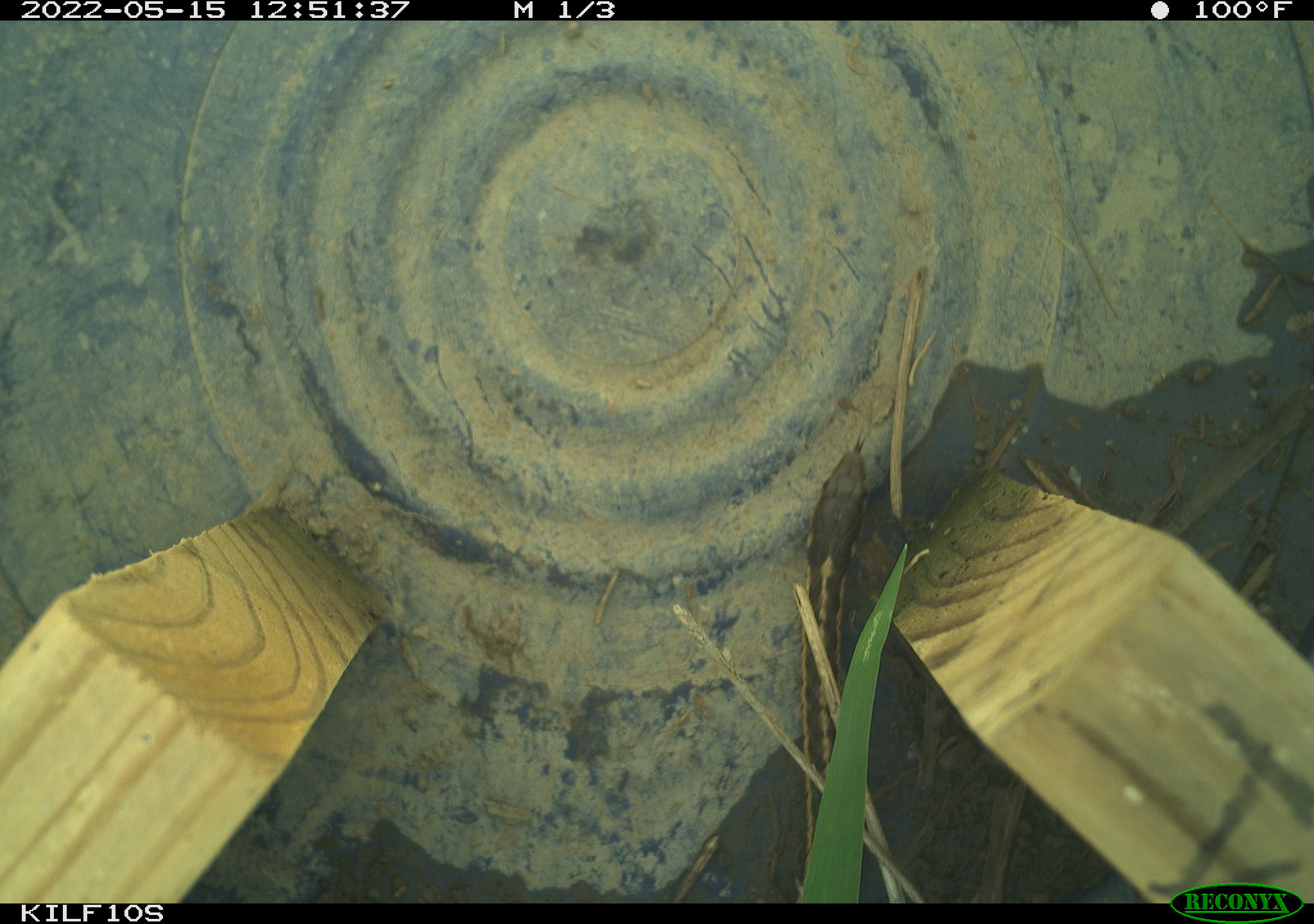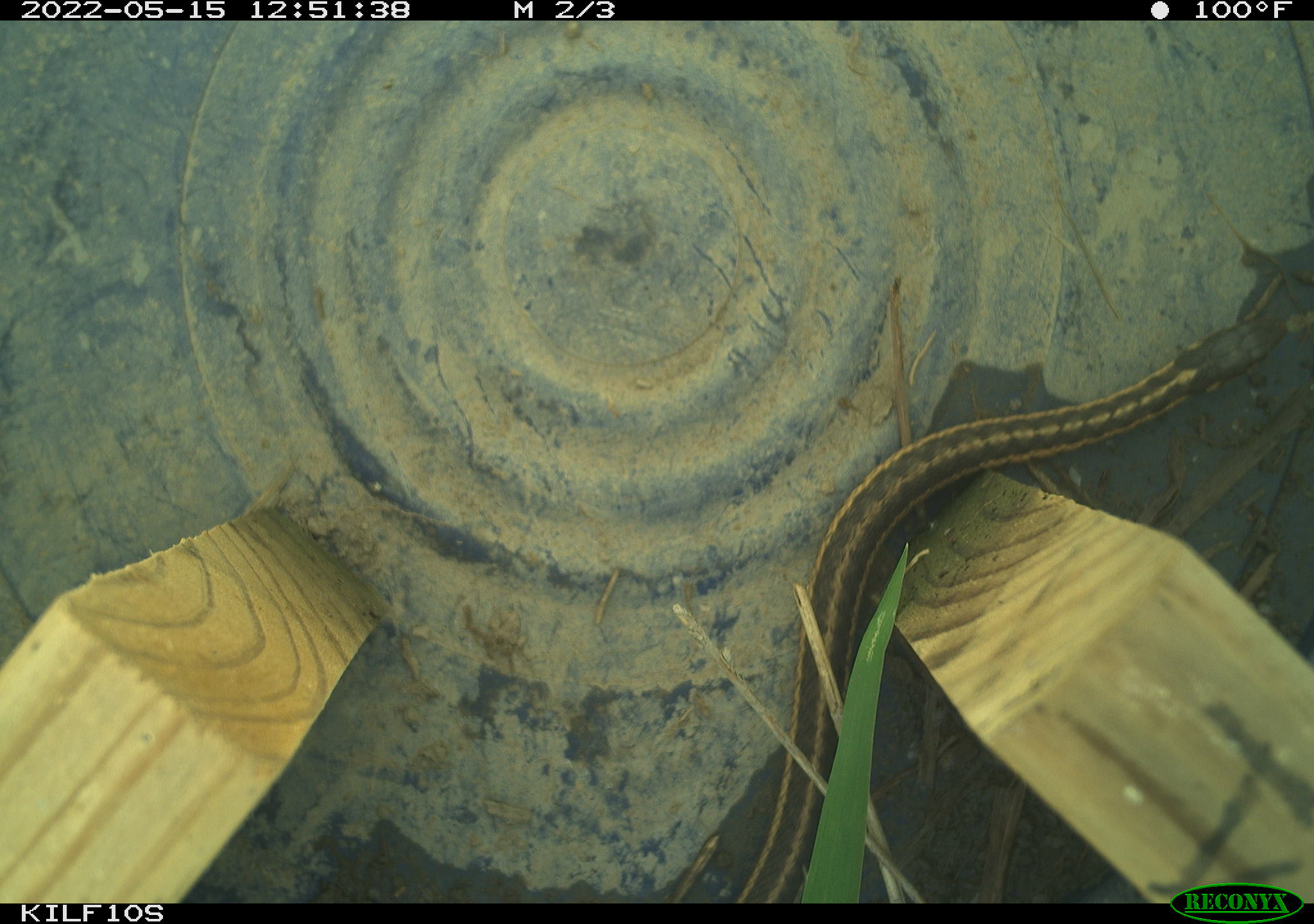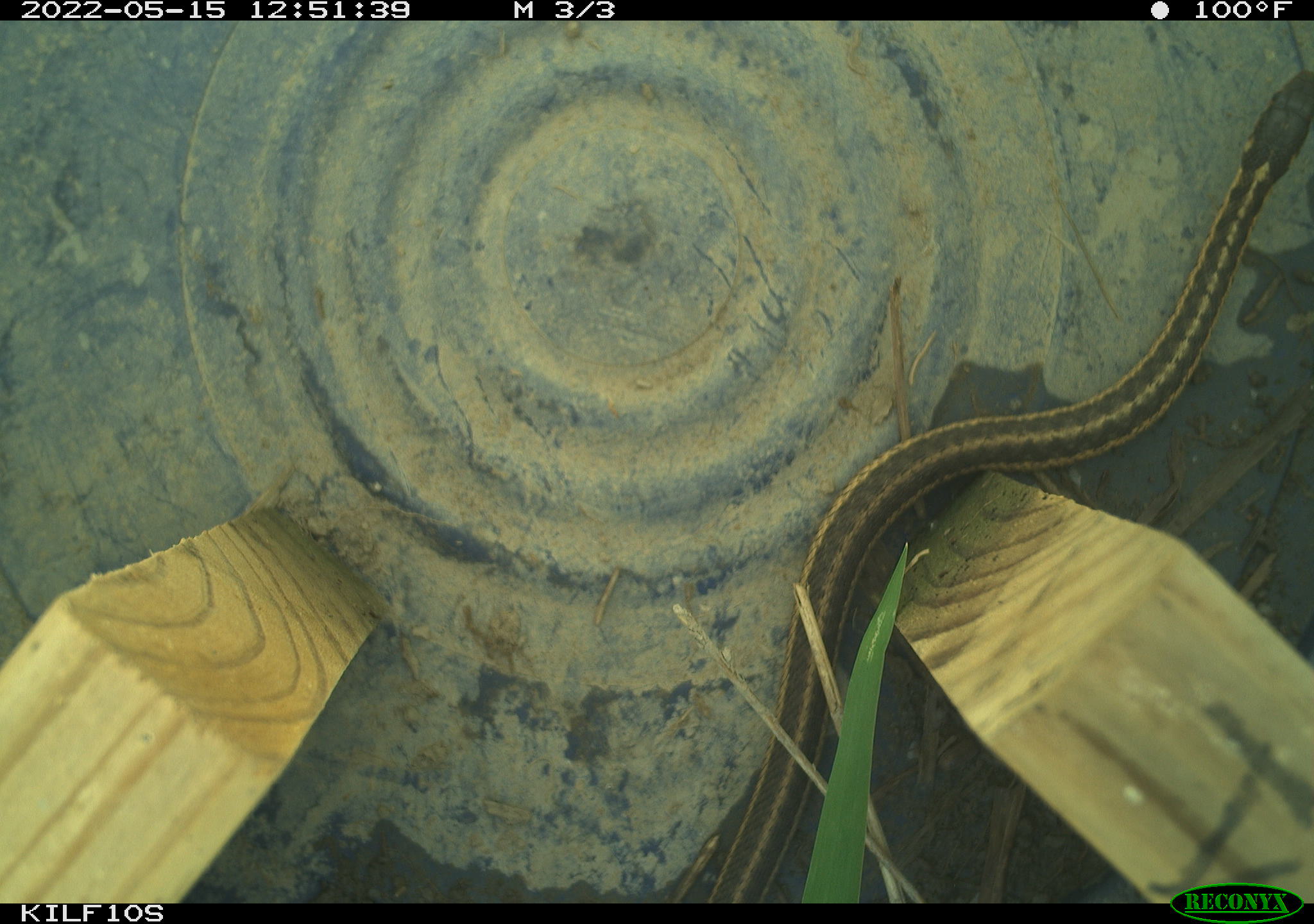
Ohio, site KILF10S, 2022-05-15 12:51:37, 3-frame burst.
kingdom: Animalia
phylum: Chordata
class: Reptilia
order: Squamata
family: Colubridae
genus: Thamnophis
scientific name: Thamnophis sirtalis sirtalis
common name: eastern gartersnake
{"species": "eastern gartersnake (Thamnophis sirtalis sirtalis)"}